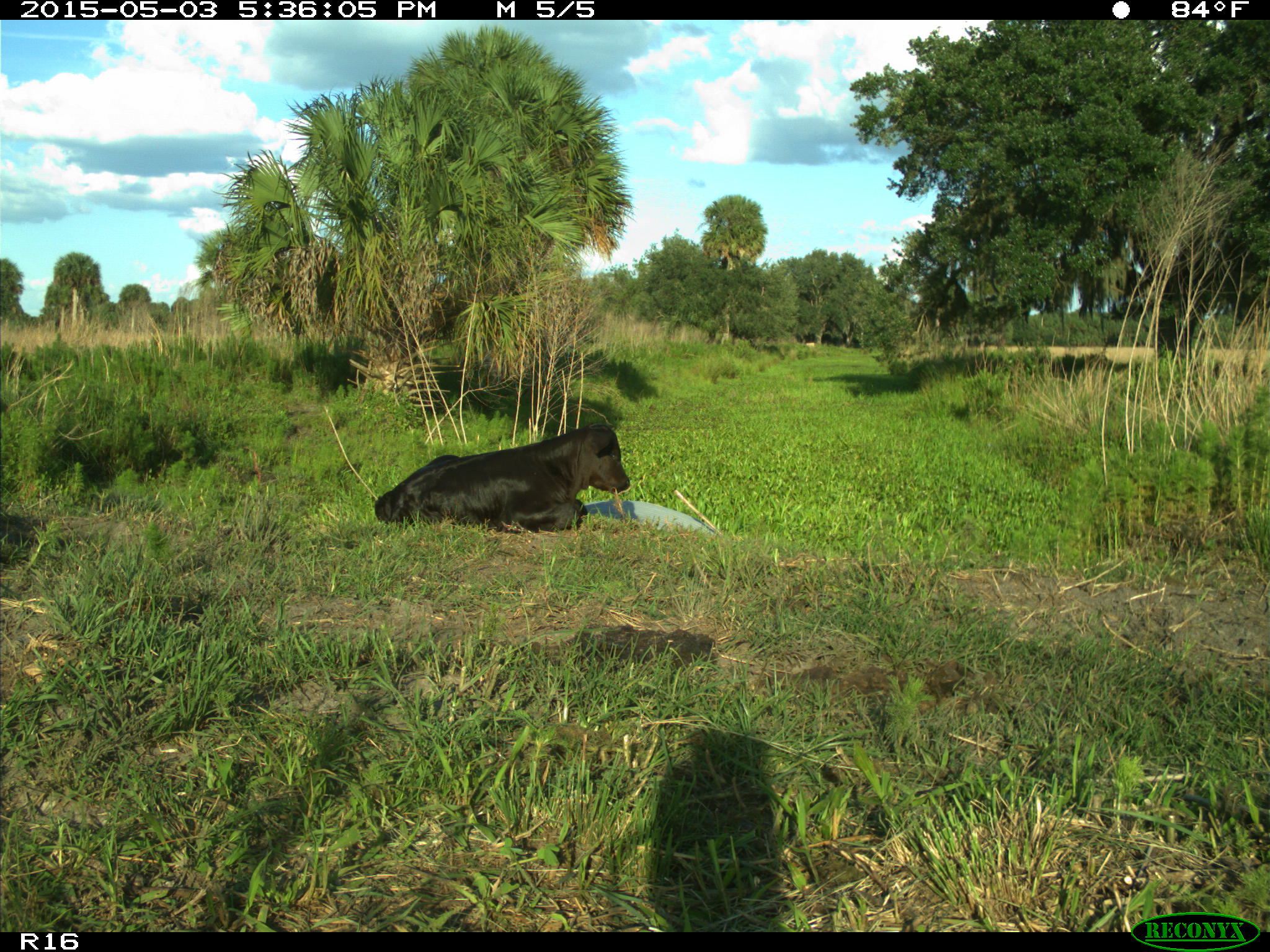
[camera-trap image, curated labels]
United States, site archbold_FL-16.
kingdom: Animalia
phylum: Chordata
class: Mammalia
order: Artiodactyla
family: Bovidae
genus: Bos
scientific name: Bos taurus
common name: domestic cow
Bos taurus (domestic cow).